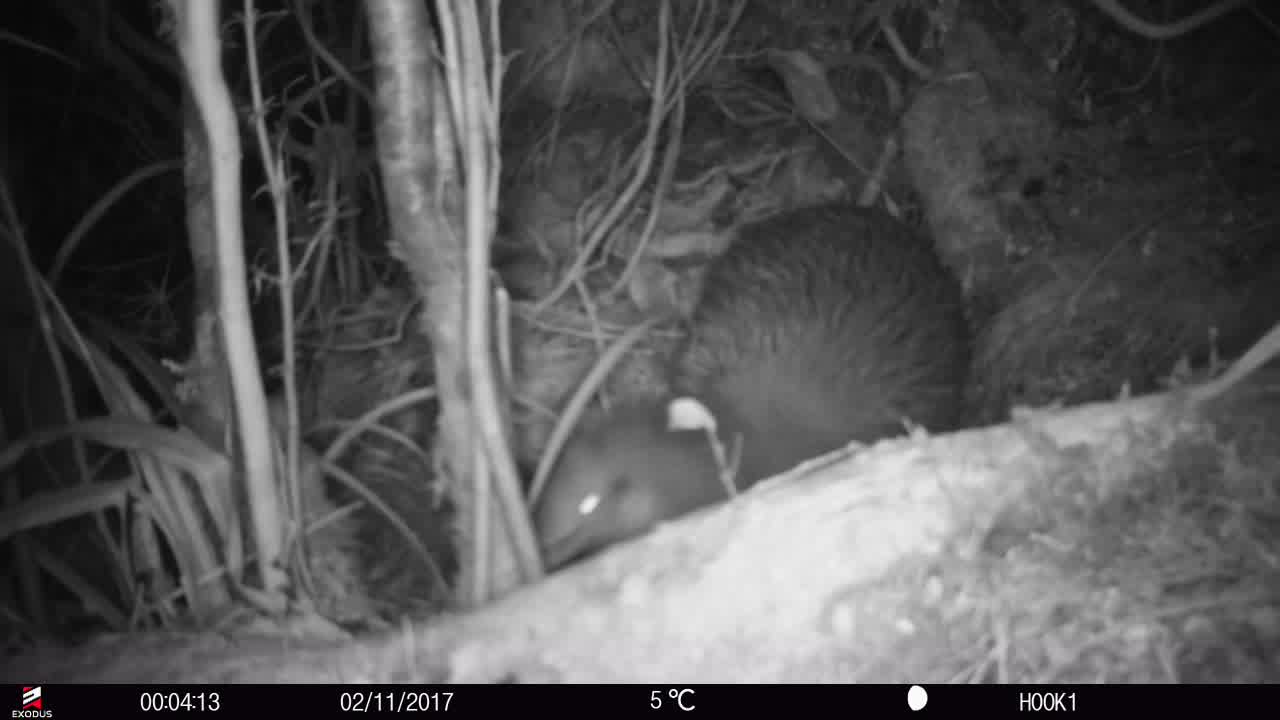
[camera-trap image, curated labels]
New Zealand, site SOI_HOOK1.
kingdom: Animalia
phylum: Chordata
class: Aves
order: Apterygiformes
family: Apterygidae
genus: Apteryx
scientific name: Apteryx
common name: kiwi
Kiwi (Apteryx).